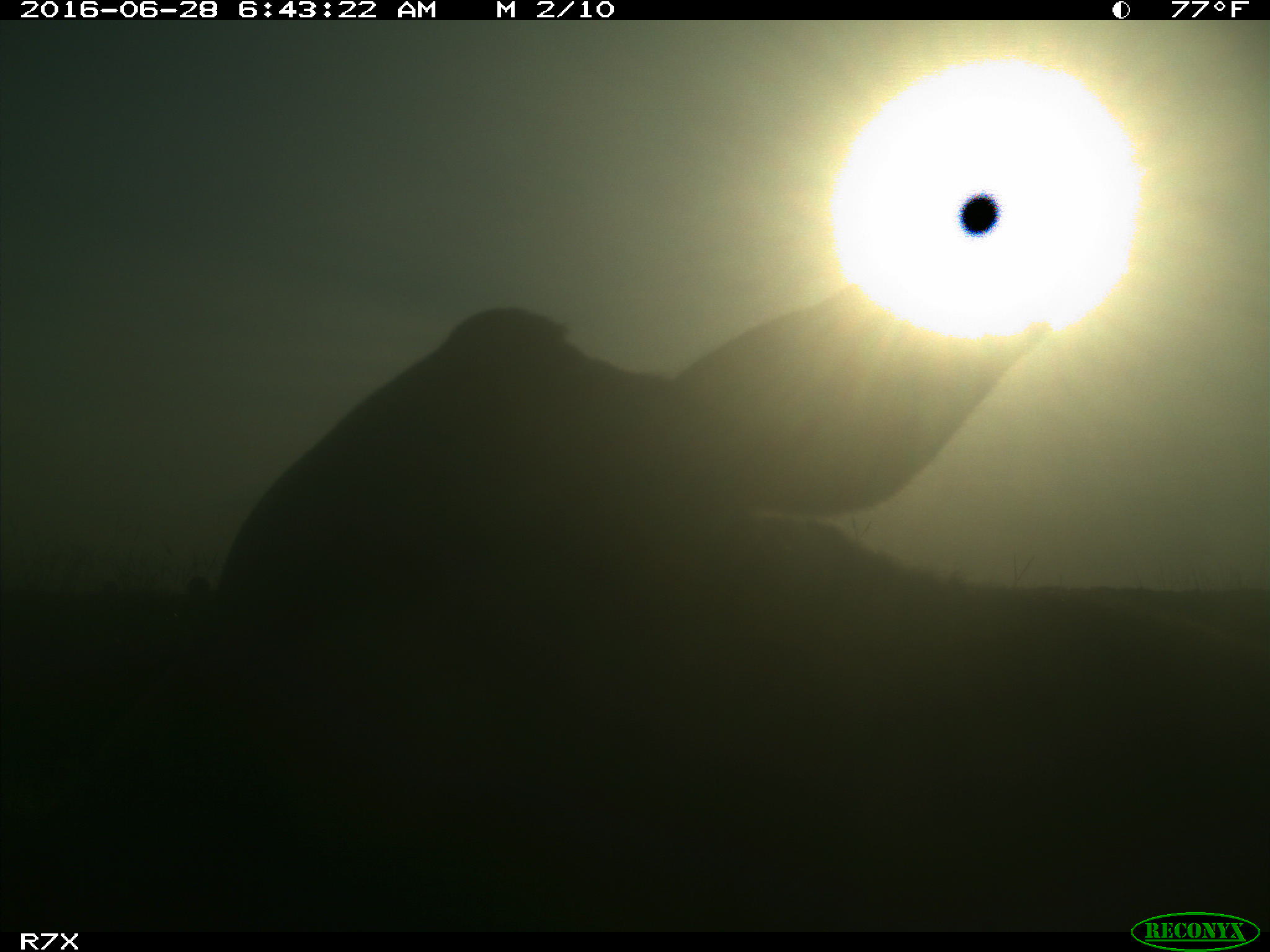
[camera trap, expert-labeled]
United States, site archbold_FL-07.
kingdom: Animalia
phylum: Chordata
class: Mammalia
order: Artiodactyla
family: Bovidae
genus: Bos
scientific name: Bos taurus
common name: domestic cow